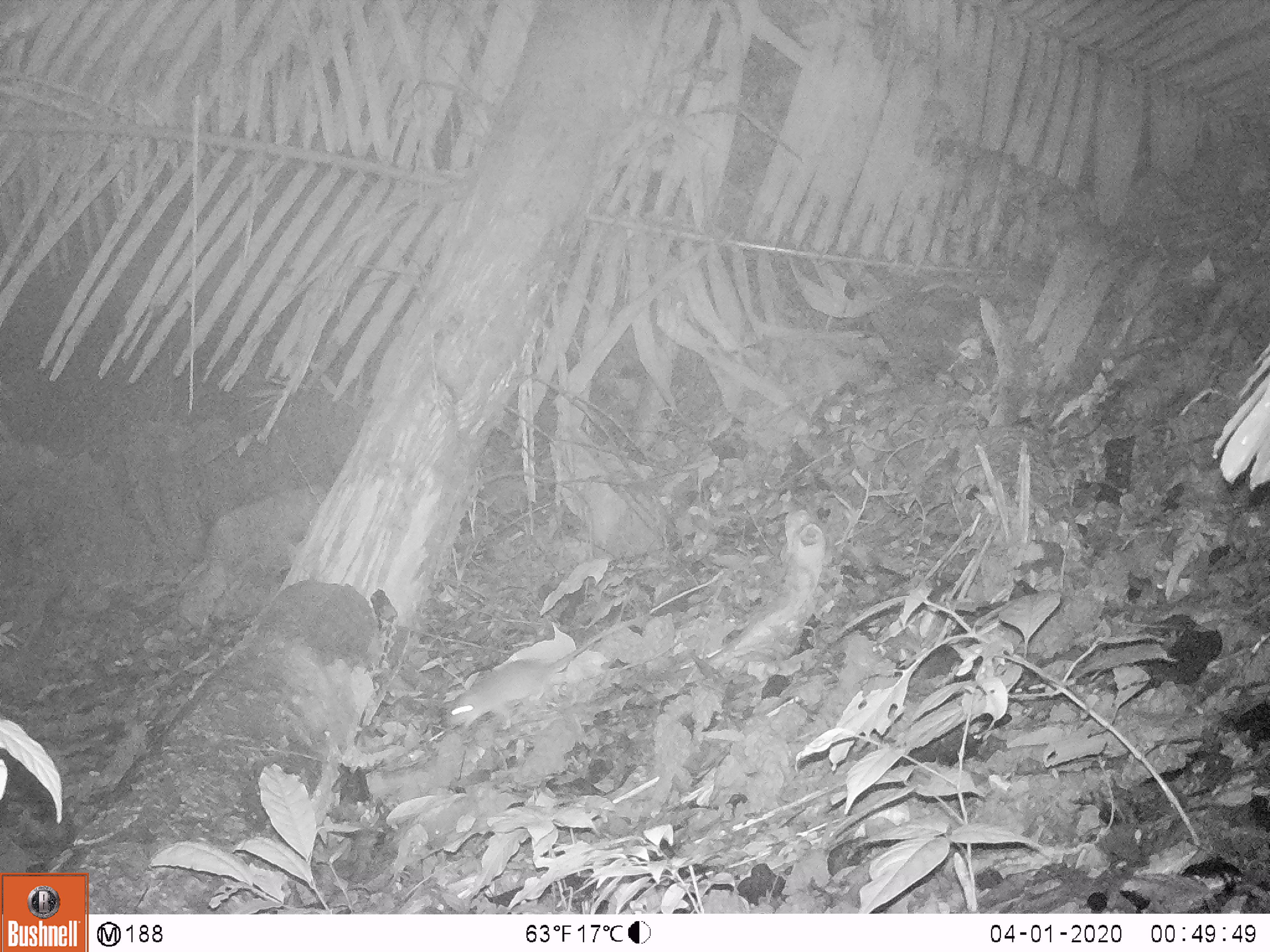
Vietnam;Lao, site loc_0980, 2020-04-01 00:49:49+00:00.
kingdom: Animalia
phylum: Chordata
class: Mammalia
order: Rodentia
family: Muridae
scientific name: Muridae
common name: old-world mice and rats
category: unidentified murid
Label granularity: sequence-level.